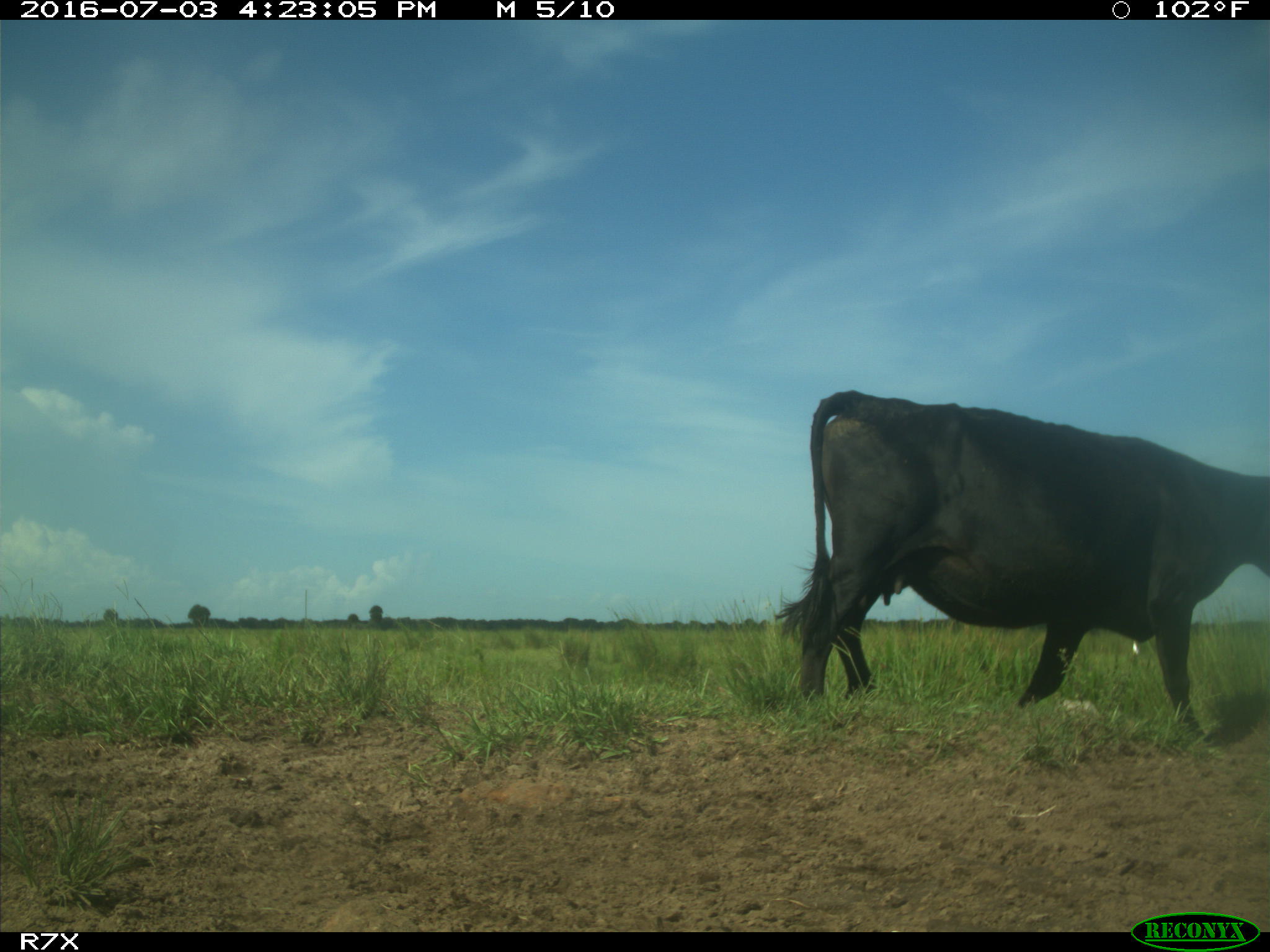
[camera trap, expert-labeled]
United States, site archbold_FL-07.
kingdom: Animalia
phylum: Chordata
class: Mammalia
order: Artiodactyla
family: Bovidae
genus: Bos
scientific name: Bos taurus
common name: domestic cow